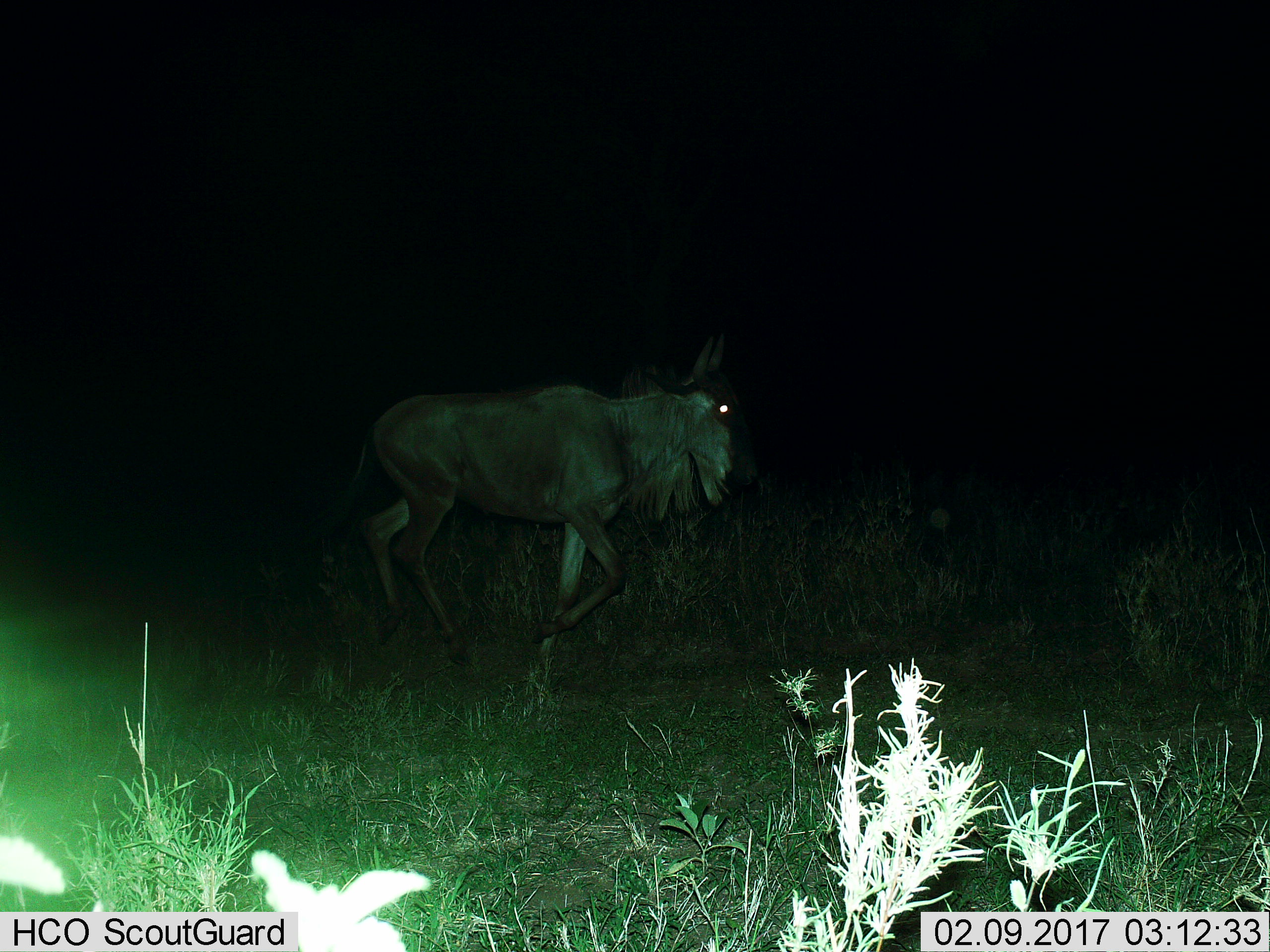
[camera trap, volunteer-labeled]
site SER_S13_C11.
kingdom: Animalia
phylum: Chordata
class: Mammalia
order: Artiodactyla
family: Bovidae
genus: Connochaetes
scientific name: Connochaetes taurinus taurinus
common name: blue wildebeest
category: wildebeestblue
Wildebeestblue (blue wildebeest) (Connochaetes taurinus taurinus), count 1. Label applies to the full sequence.